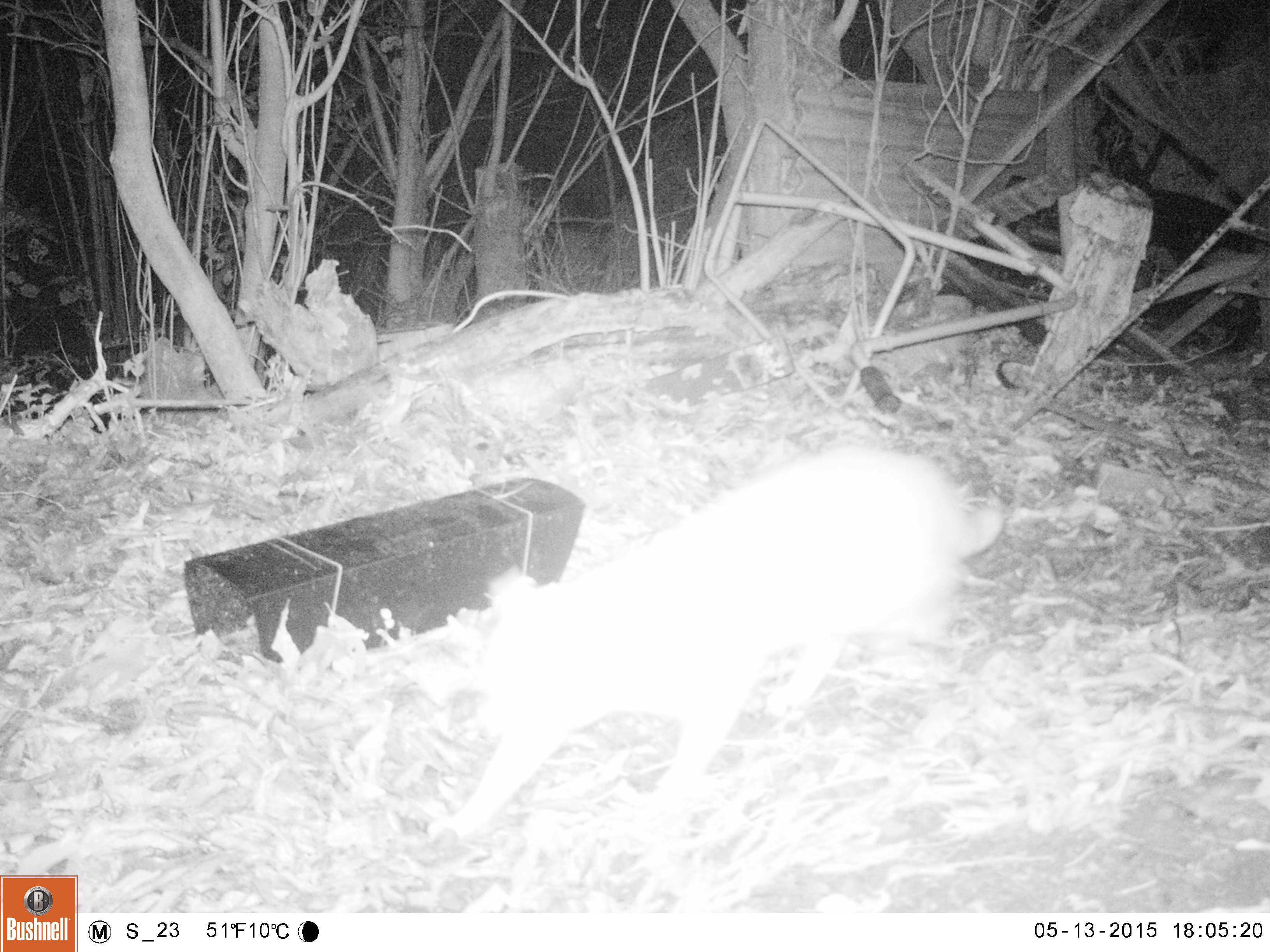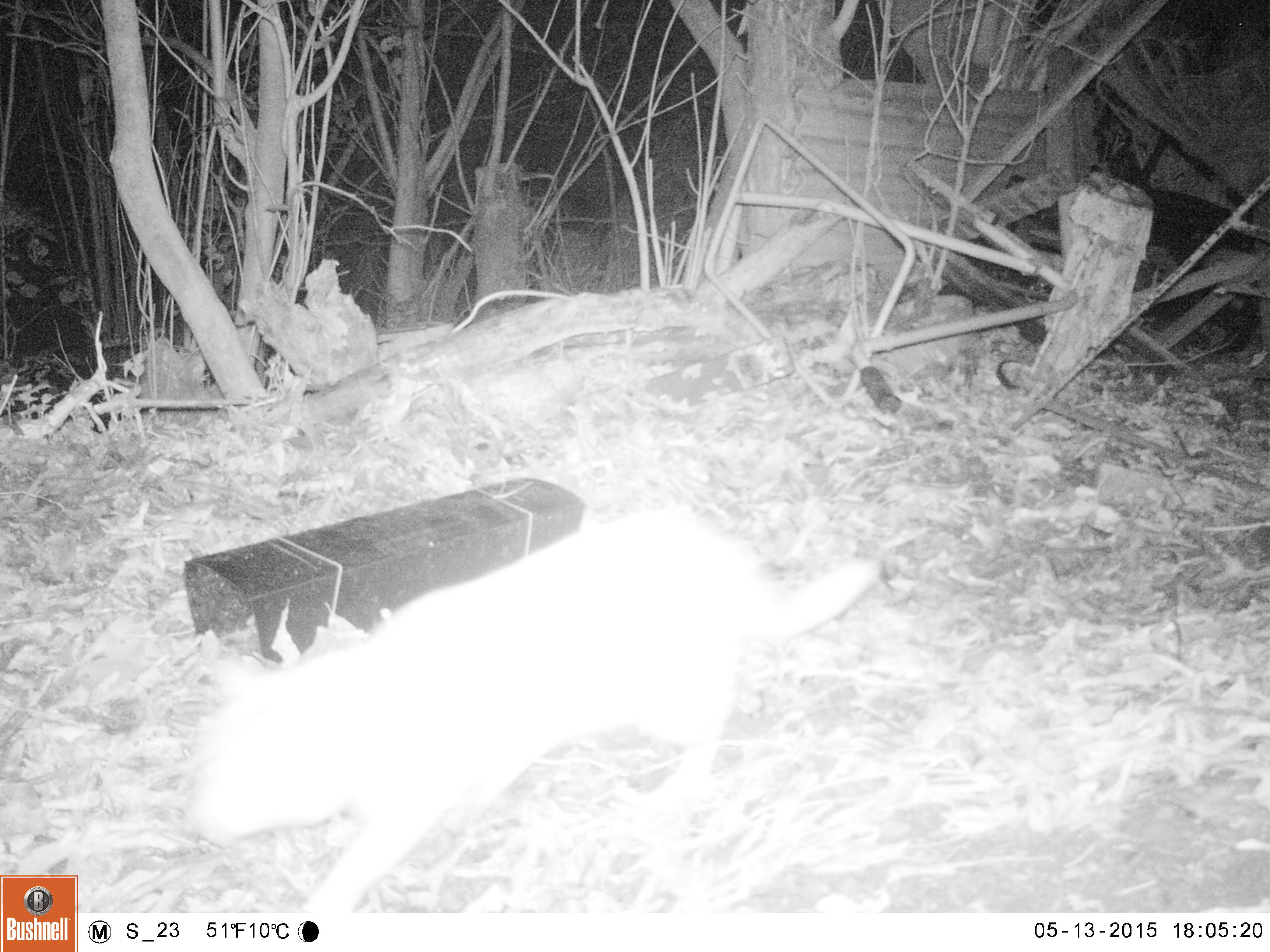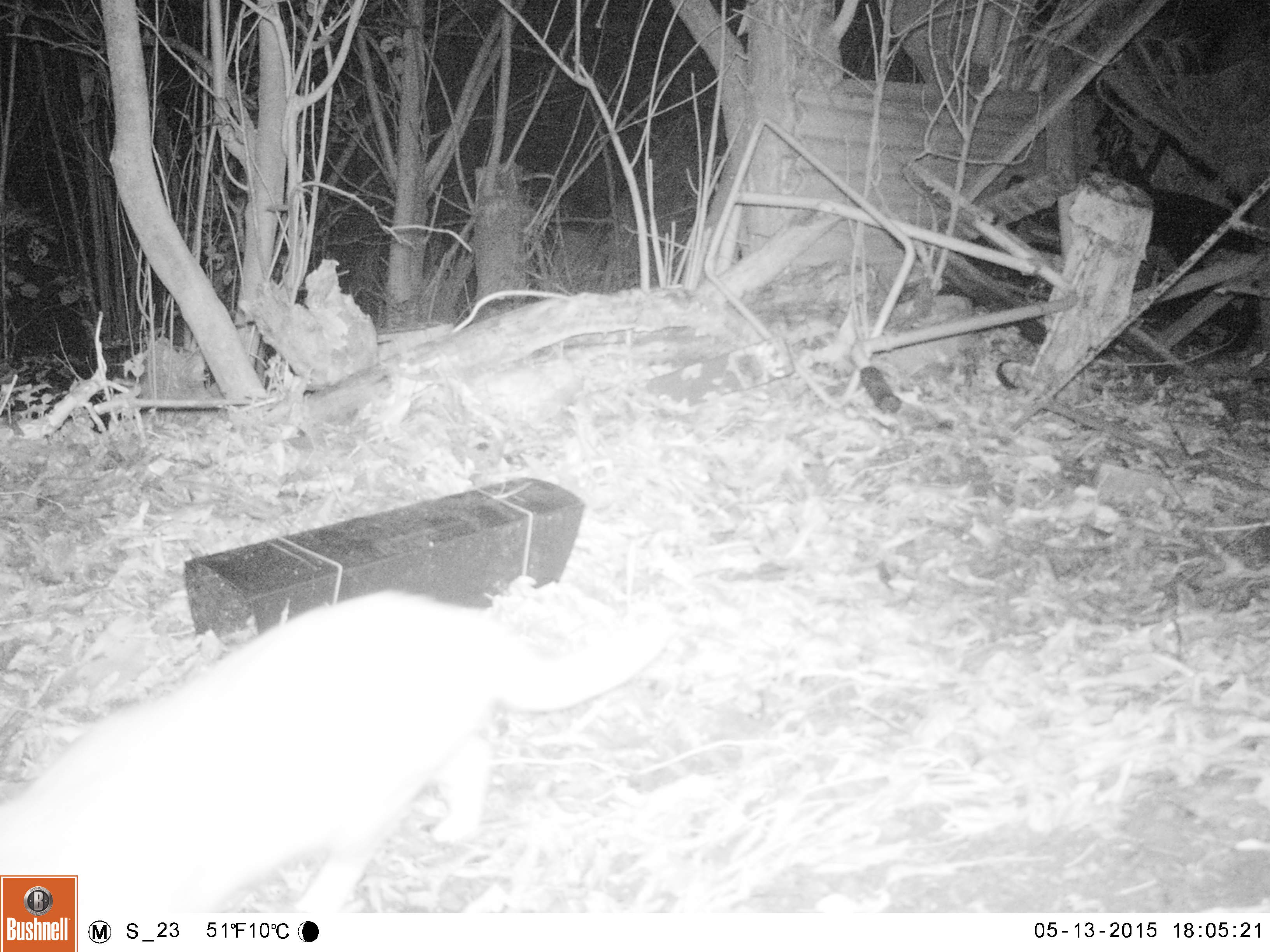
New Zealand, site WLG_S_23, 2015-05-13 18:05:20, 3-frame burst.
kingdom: Animalia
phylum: Chordata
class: Mammalia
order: Carnivora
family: Felidae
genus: Felis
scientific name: Felis catus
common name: domestic cat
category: cat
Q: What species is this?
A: Cat (domestic cat) (Felis catus).